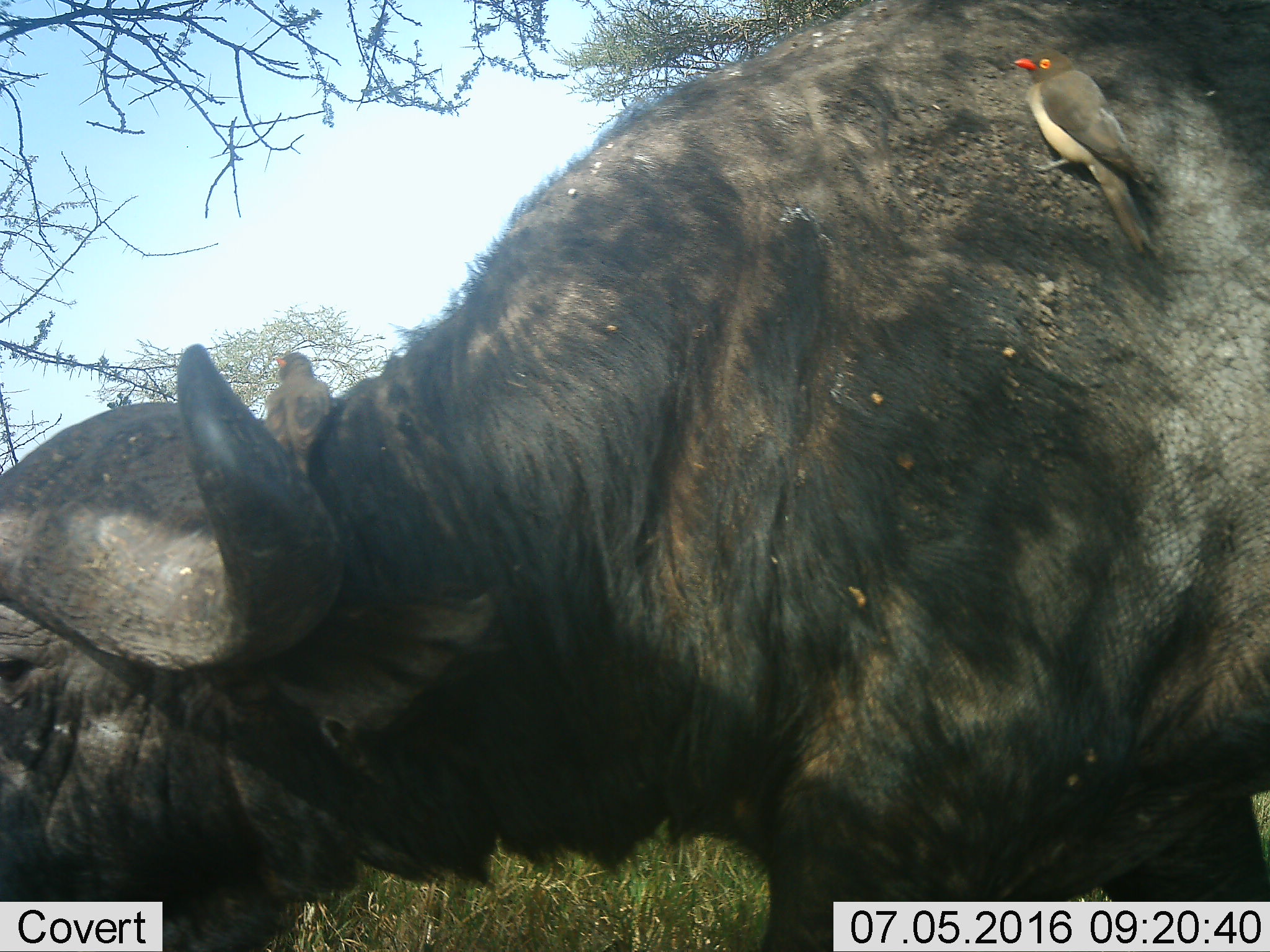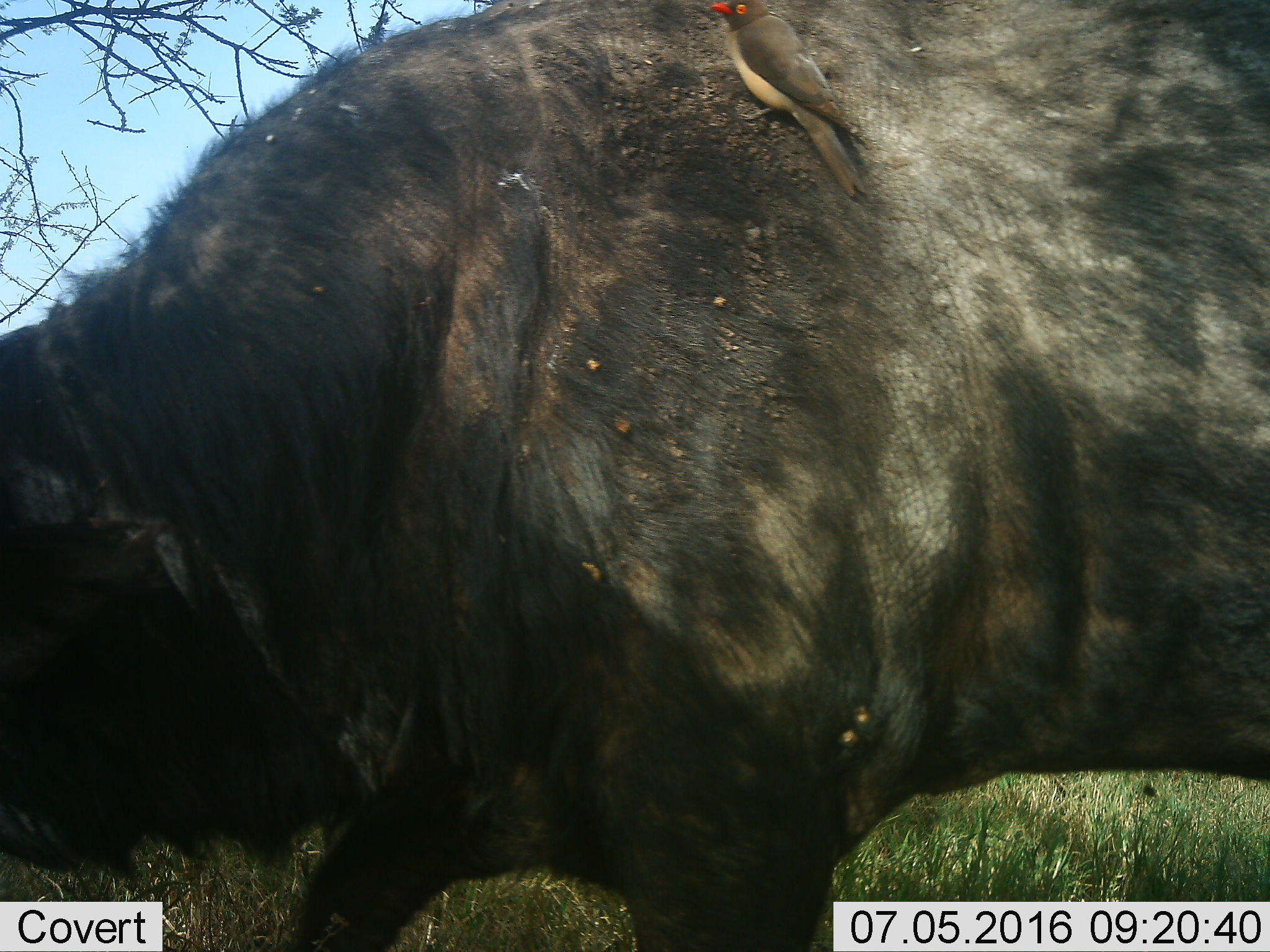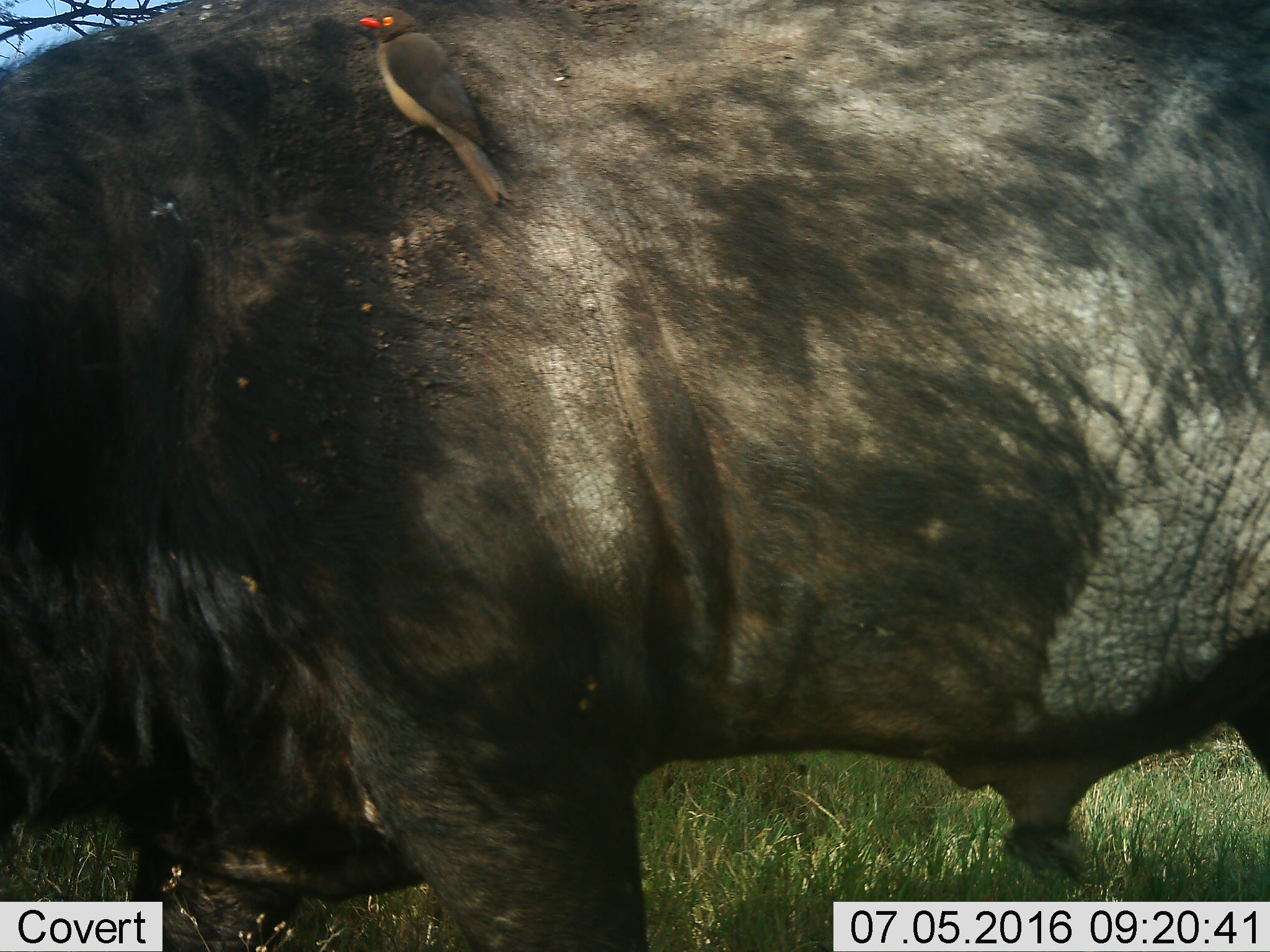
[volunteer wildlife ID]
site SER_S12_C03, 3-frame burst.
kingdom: Animalia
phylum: Chordata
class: Mammalia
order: Artiodactyla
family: Bovidae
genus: Syncerus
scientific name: Syncerus caffer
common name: african buffalo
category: buffalo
Buffalo (african buffalo) (Syncerus caffer), count 1. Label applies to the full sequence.